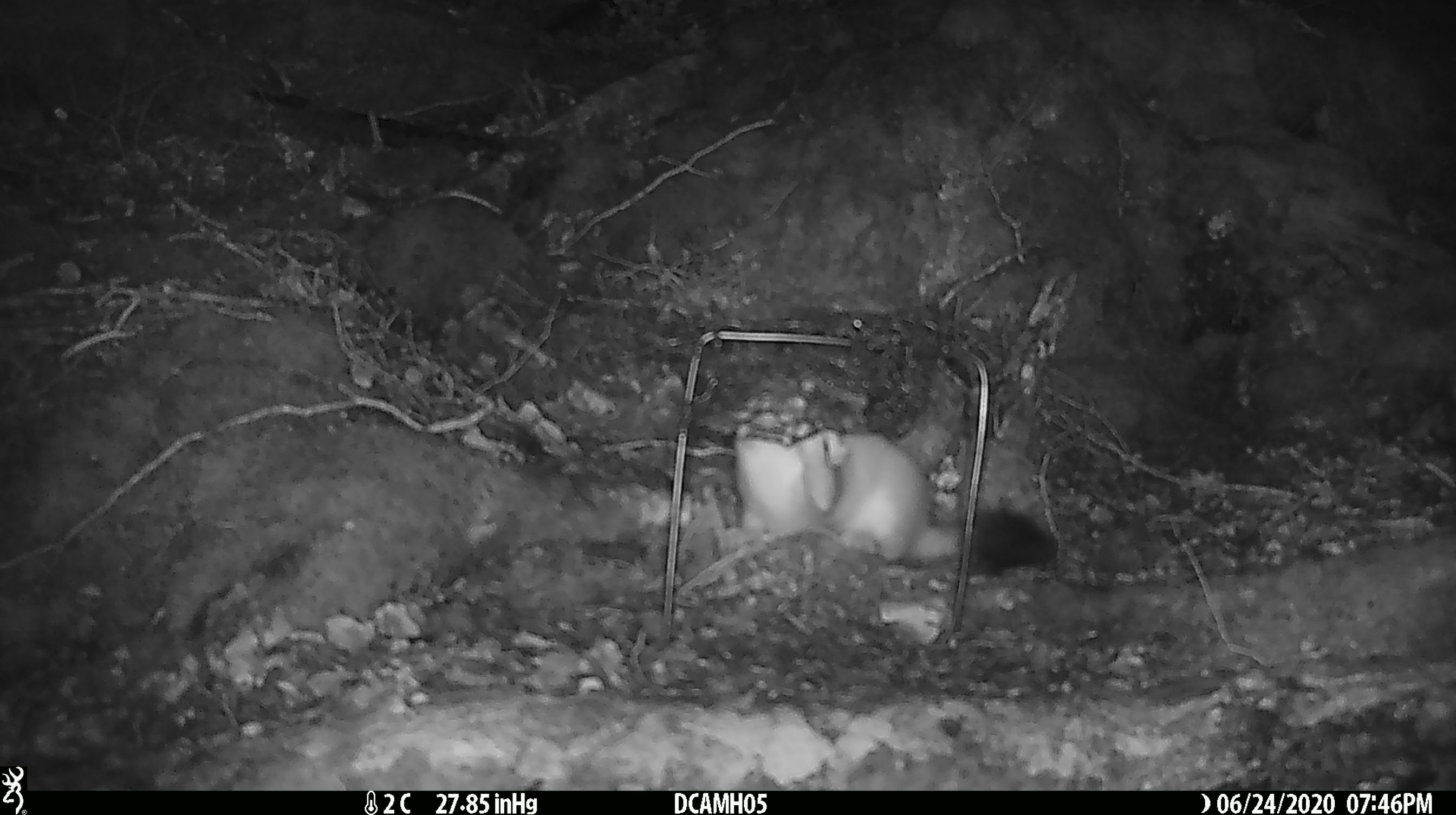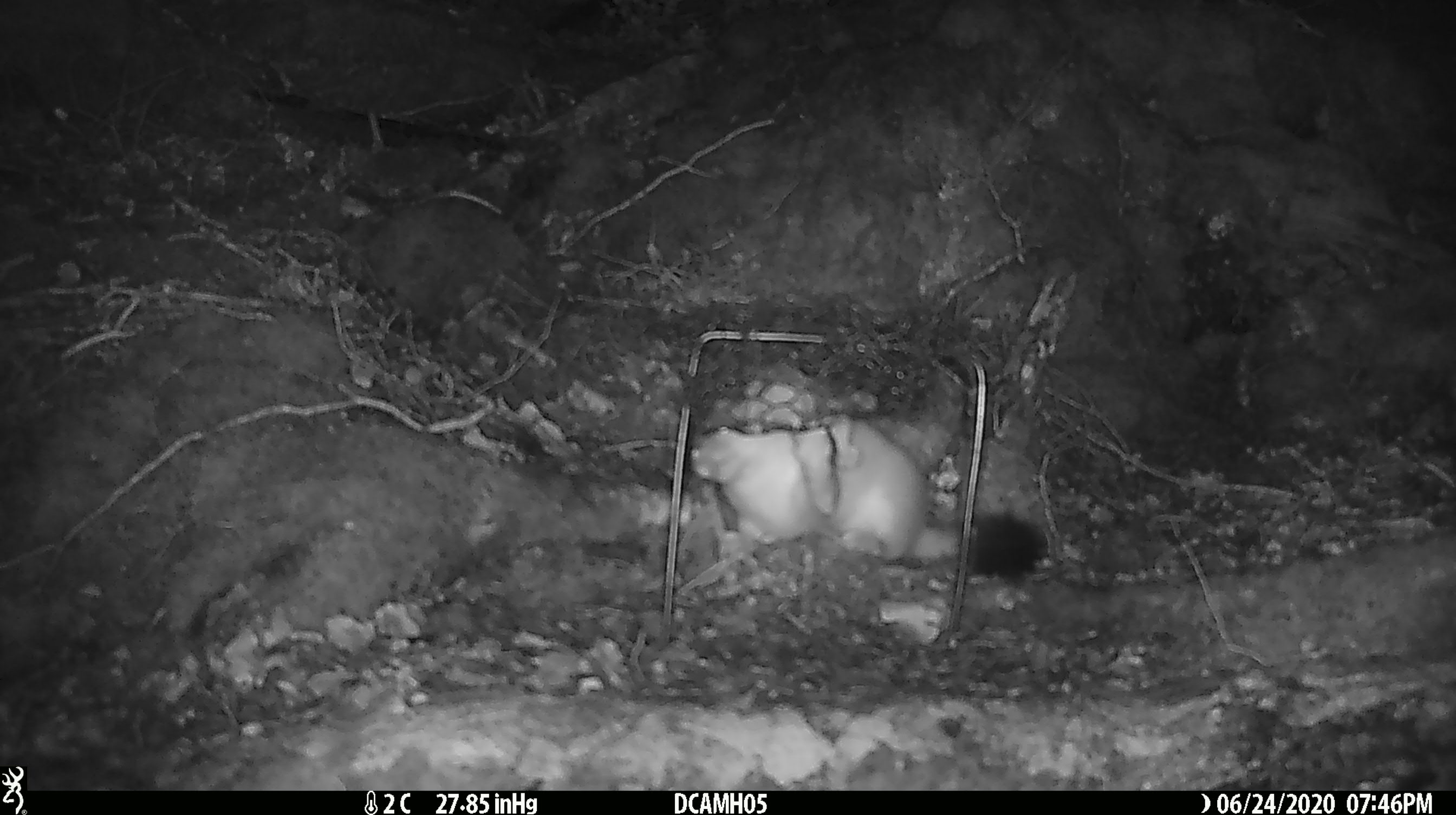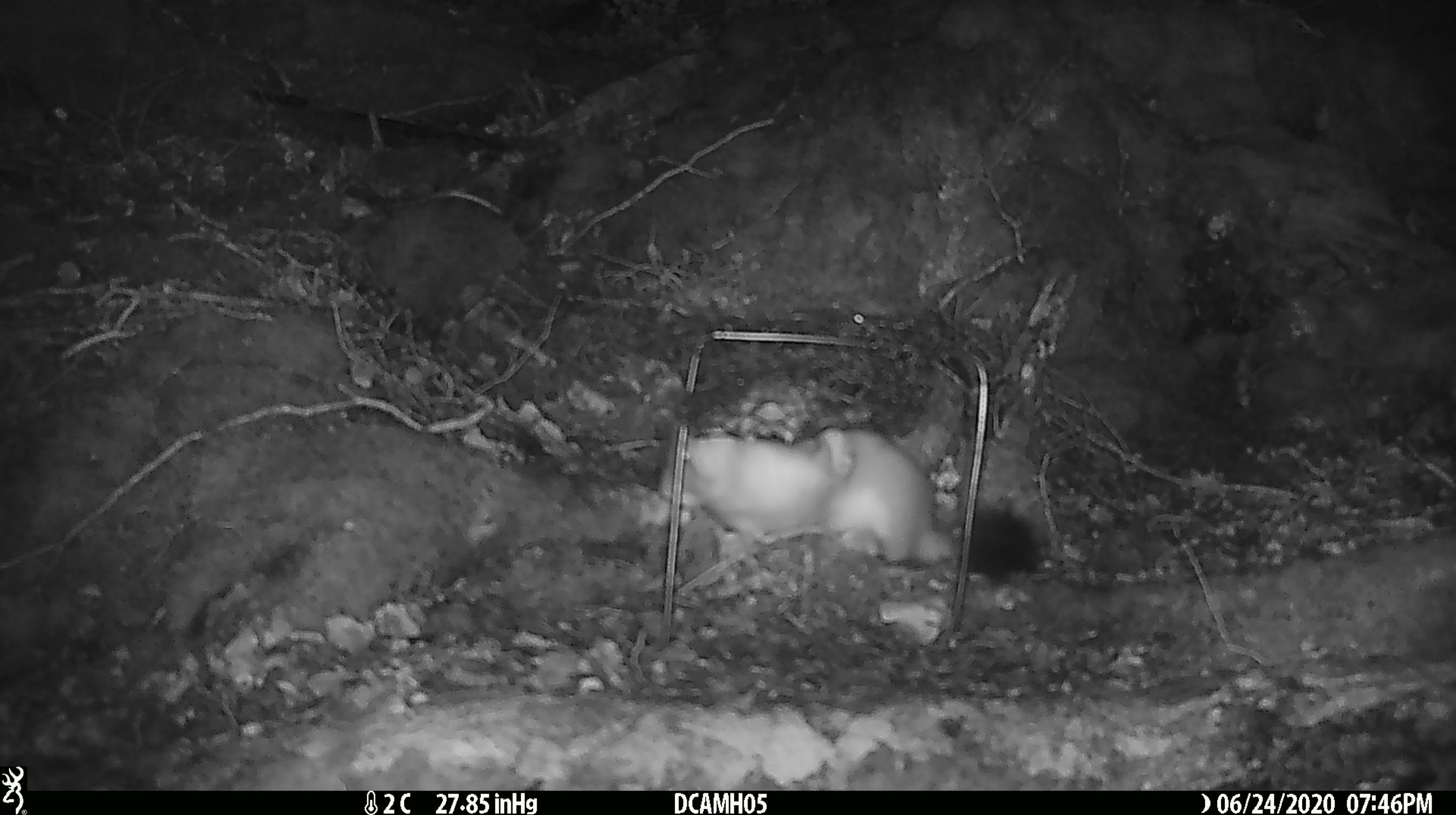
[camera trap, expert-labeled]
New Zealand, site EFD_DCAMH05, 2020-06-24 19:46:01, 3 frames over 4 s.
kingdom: Animalia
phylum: Chordata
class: Mammalia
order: Carnivora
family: Mustelidae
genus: Mustela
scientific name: Mustela erminea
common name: stoat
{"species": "stoat (Mustela erminea)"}